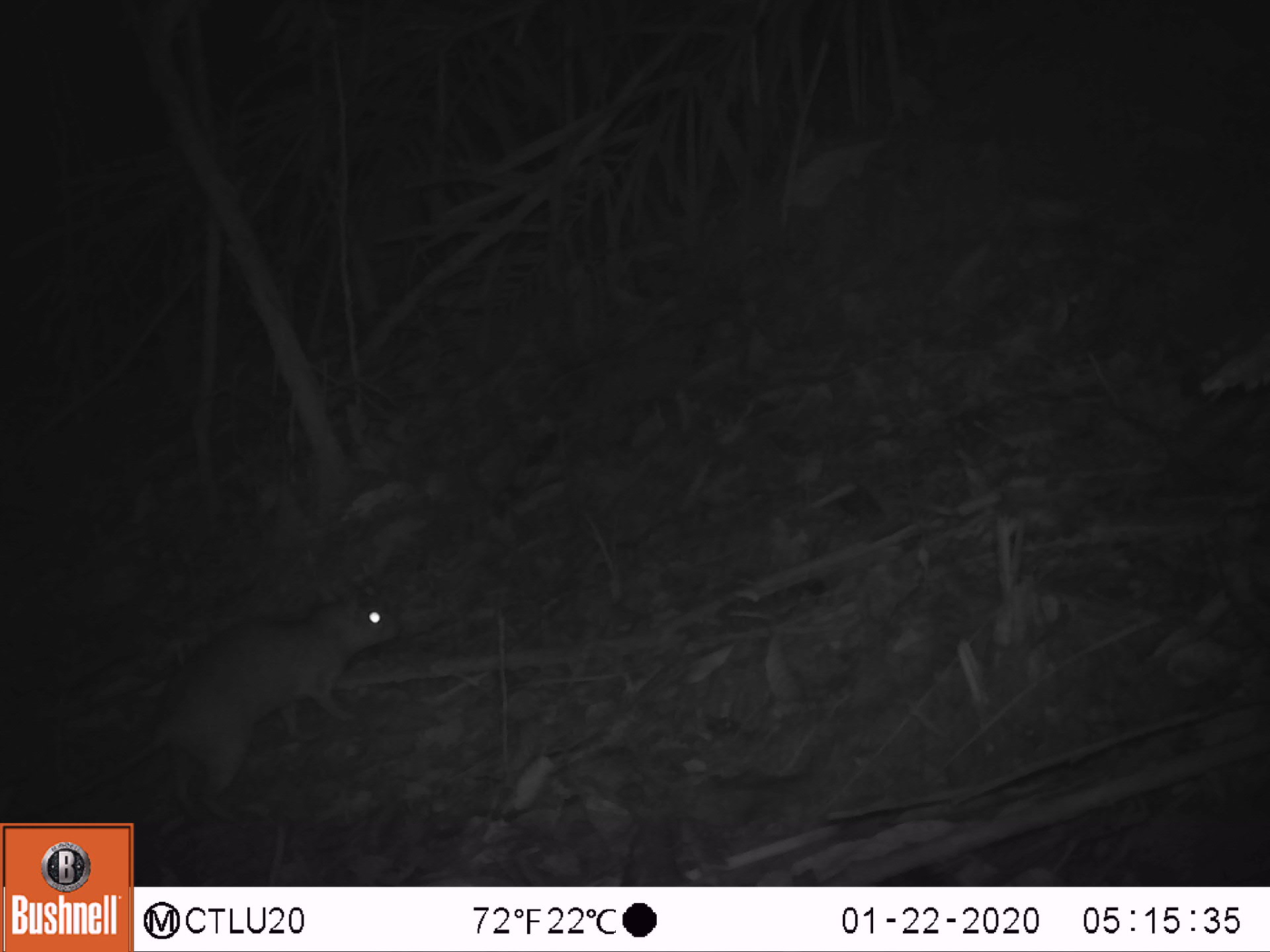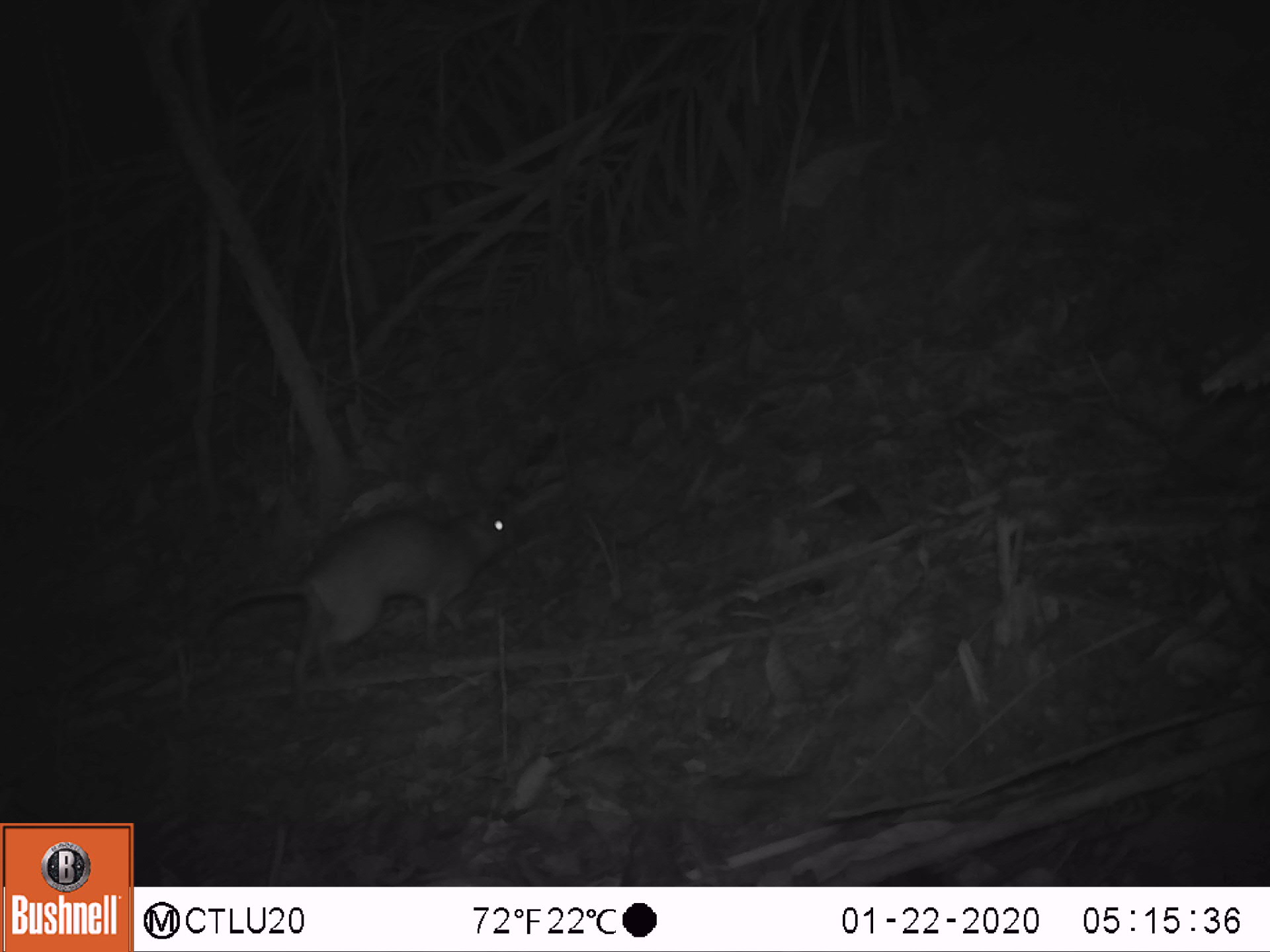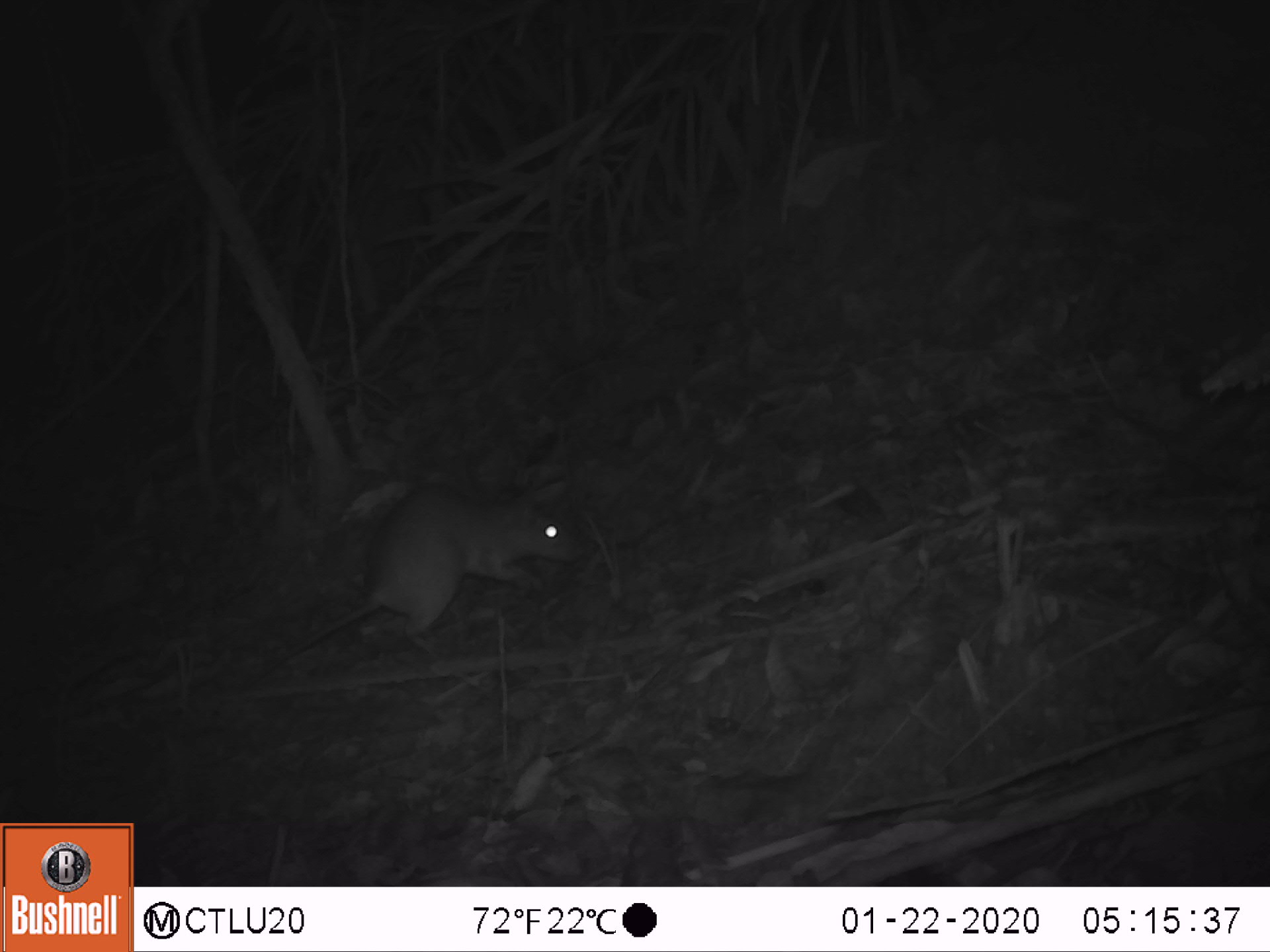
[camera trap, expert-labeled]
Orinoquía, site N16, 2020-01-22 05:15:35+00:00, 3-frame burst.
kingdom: Animalia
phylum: Chordata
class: Mammalia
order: Rodentia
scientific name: Rodentia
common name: rodent